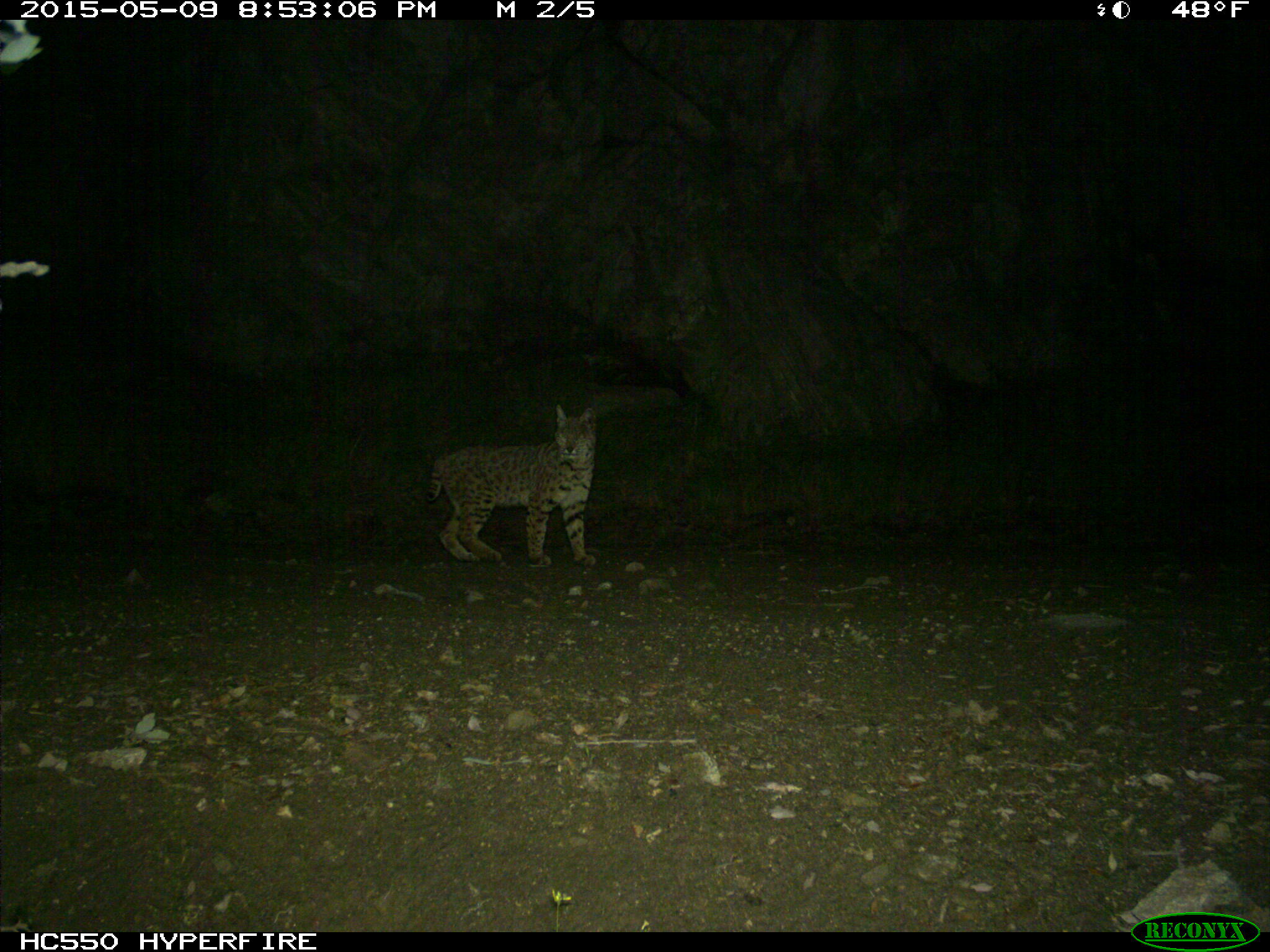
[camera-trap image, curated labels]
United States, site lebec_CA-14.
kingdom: Animalia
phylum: Chordata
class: Mammalia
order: Carnivora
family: Felidae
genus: Lynx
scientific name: Lynx rufus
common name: bobcat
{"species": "Lynx rufus (bobcat)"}